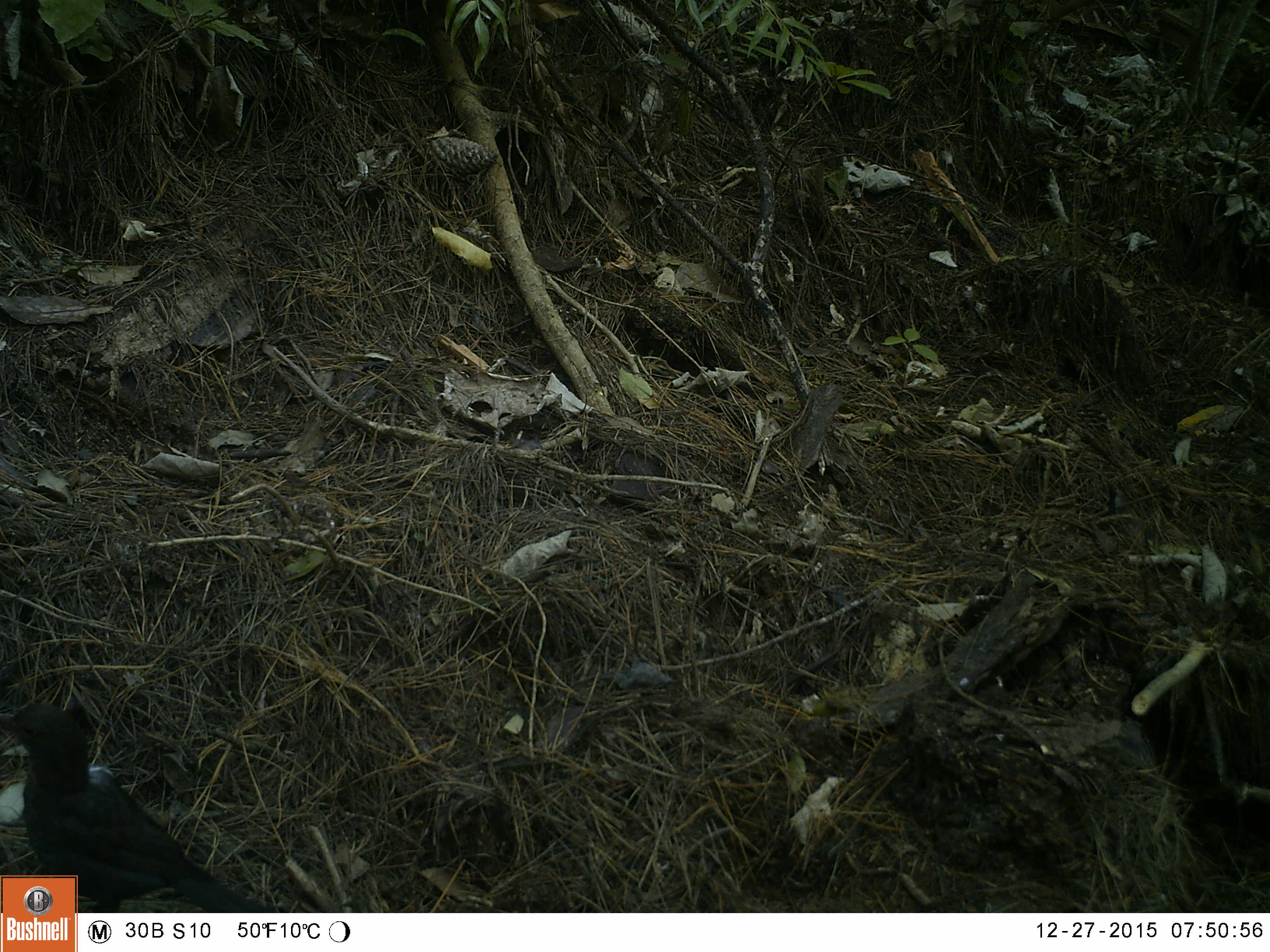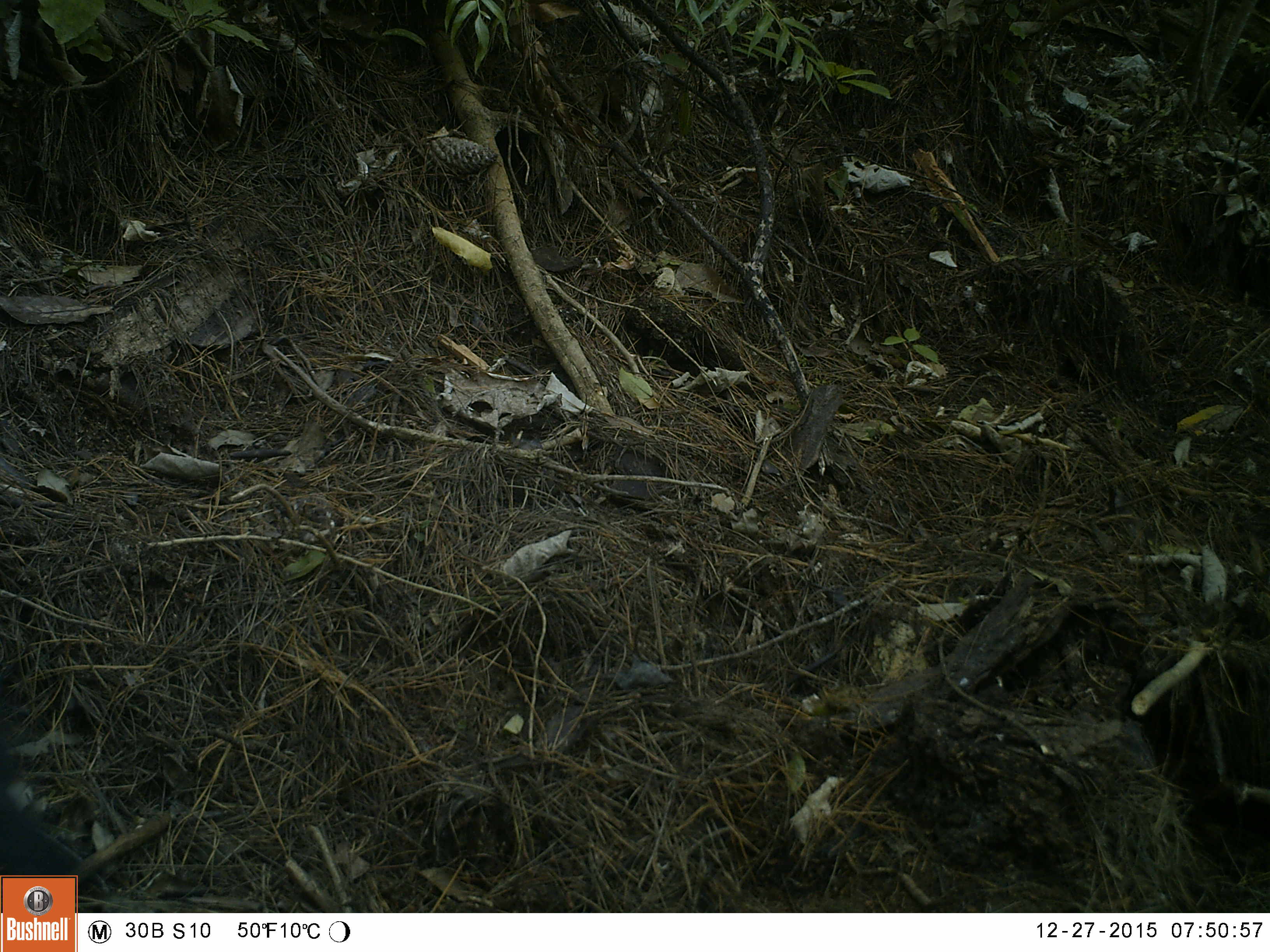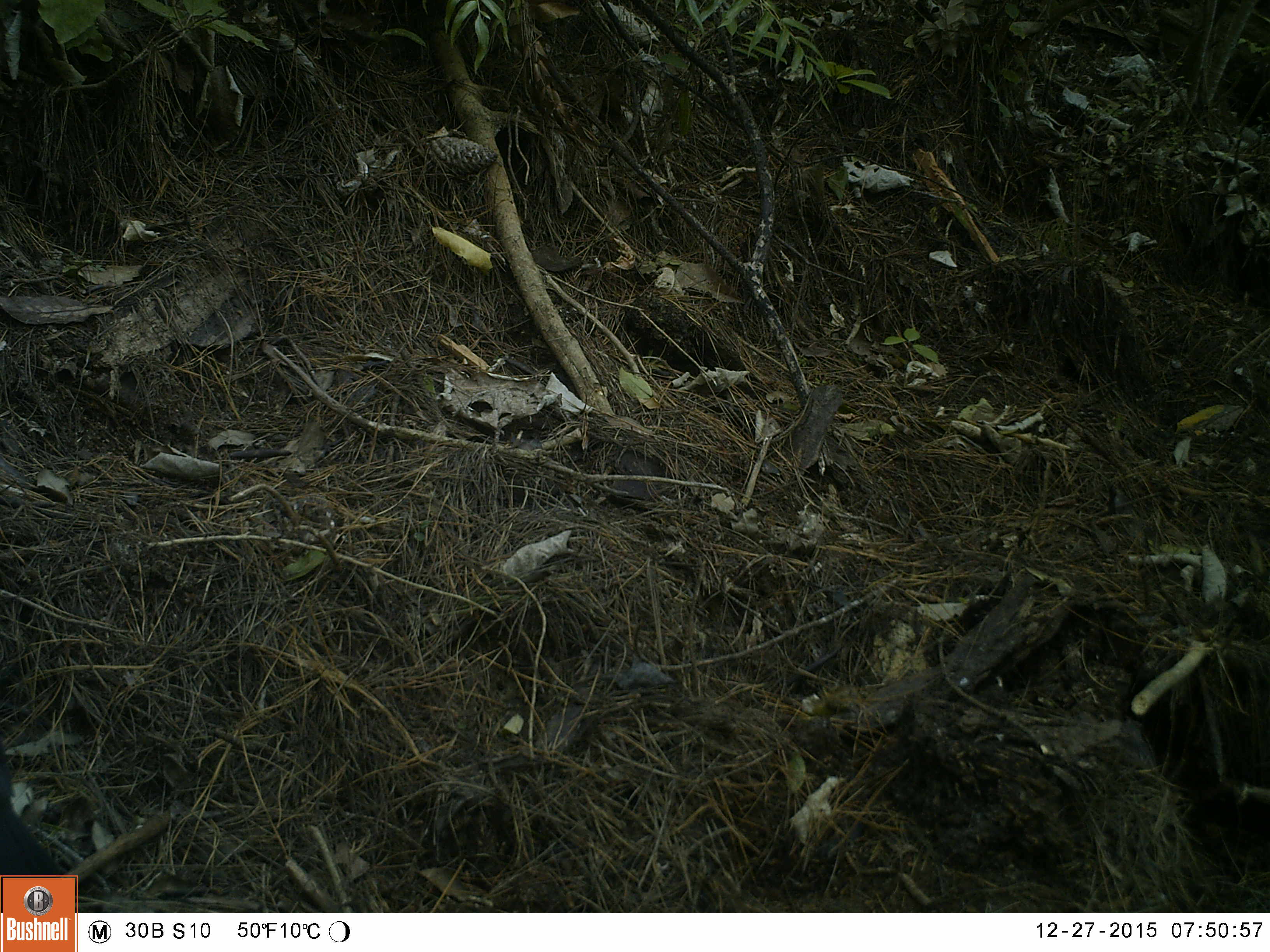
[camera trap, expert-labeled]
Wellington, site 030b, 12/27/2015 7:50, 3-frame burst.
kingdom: Animalia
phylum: Chordata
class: Aves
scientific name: Aves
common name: bird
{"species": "bird (Aves)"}